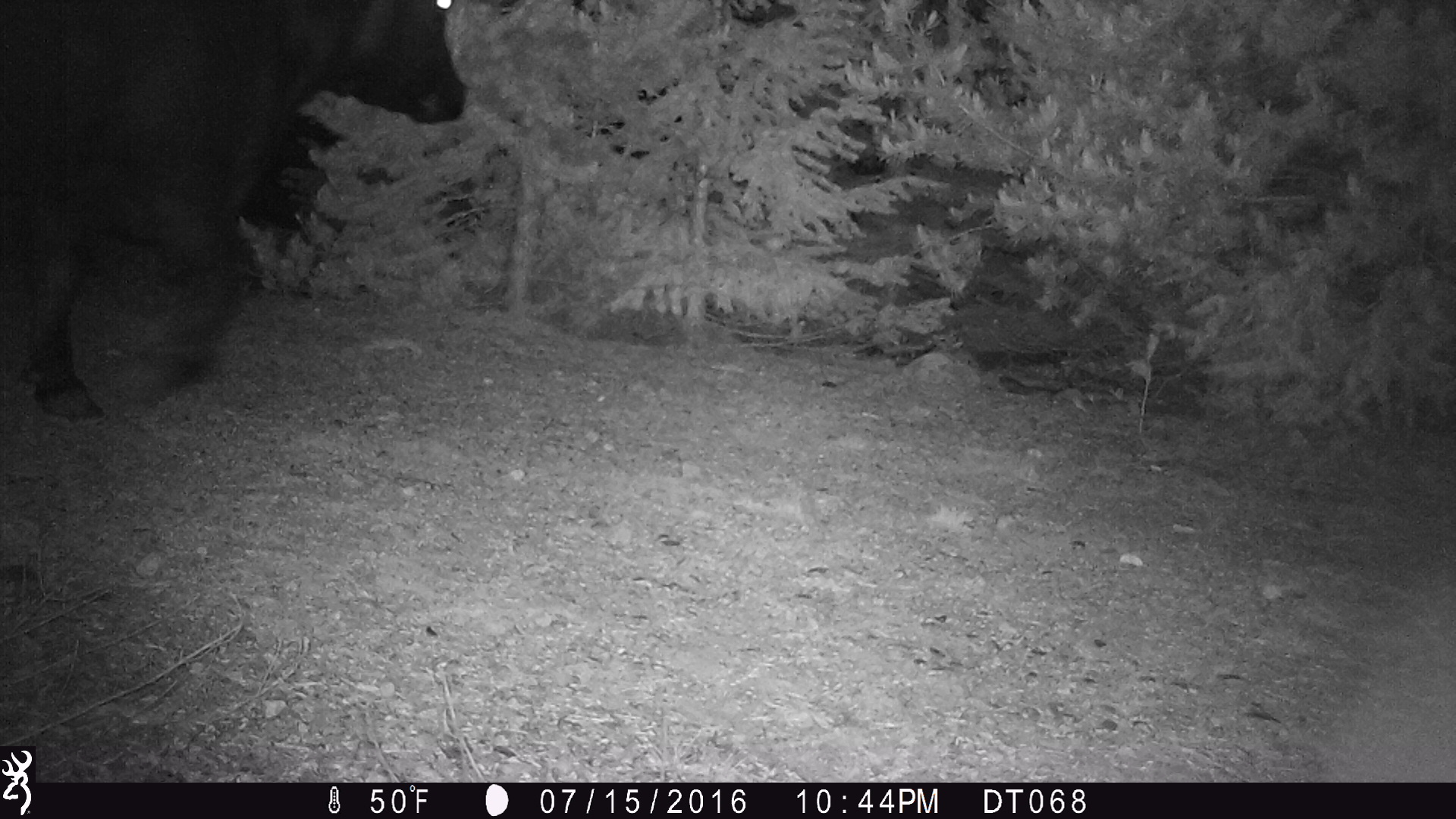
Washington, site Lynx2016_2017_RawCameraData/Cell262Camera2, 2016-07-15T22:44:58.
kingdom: Animalia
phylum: Chordata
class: Mammalia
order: Artiodactyla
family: Bovidae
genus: Bos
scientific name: Bos taurus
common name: domestic cattle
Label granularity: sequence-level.